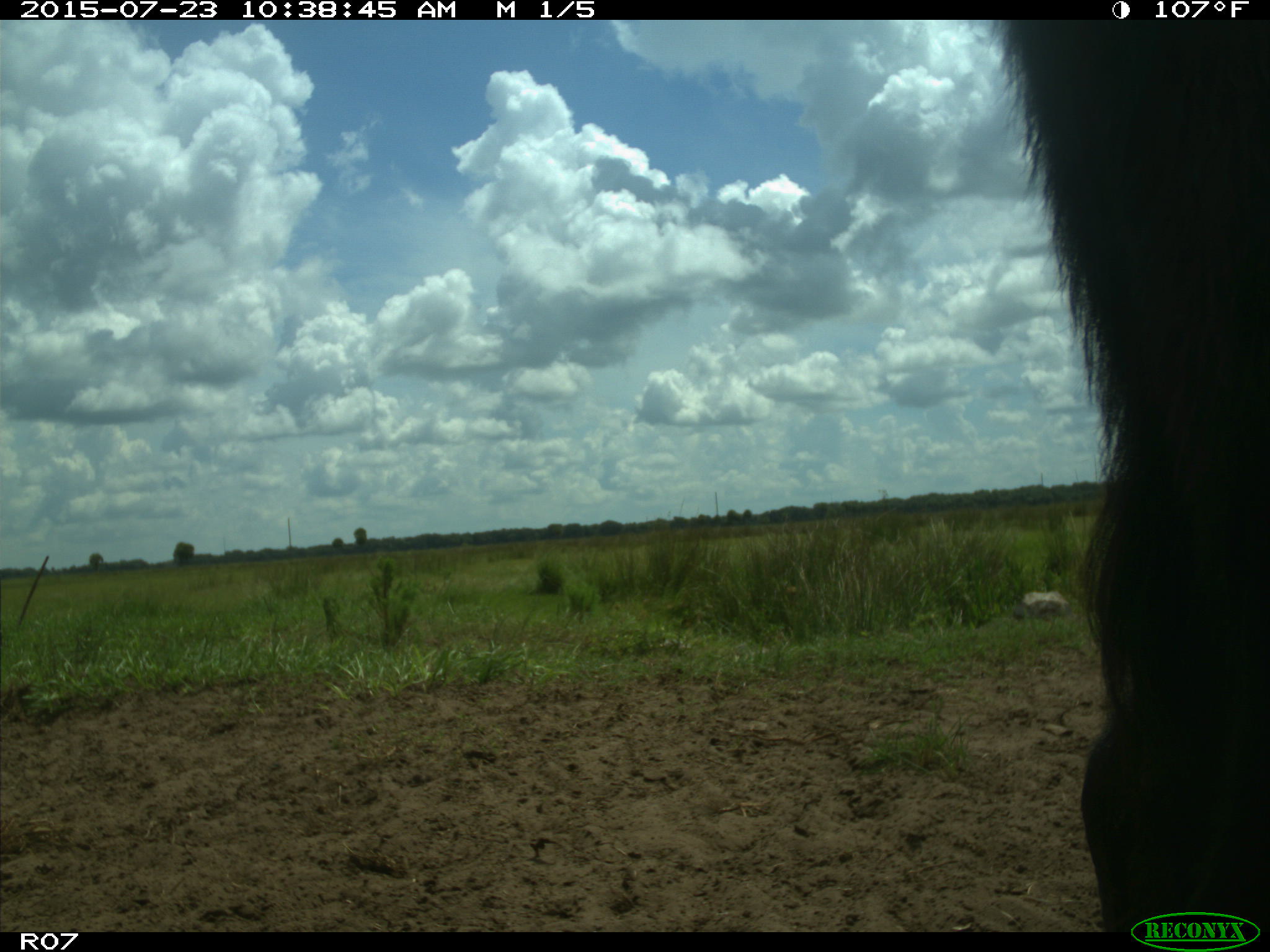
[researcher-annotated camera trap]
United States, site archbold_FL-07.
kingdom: Animalia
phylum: Chordata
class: Mammalia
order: Artiodactyla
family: Bovidae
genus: Bos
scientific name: Bos taurus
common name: domestic cow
Bos taurus (domestic cow).